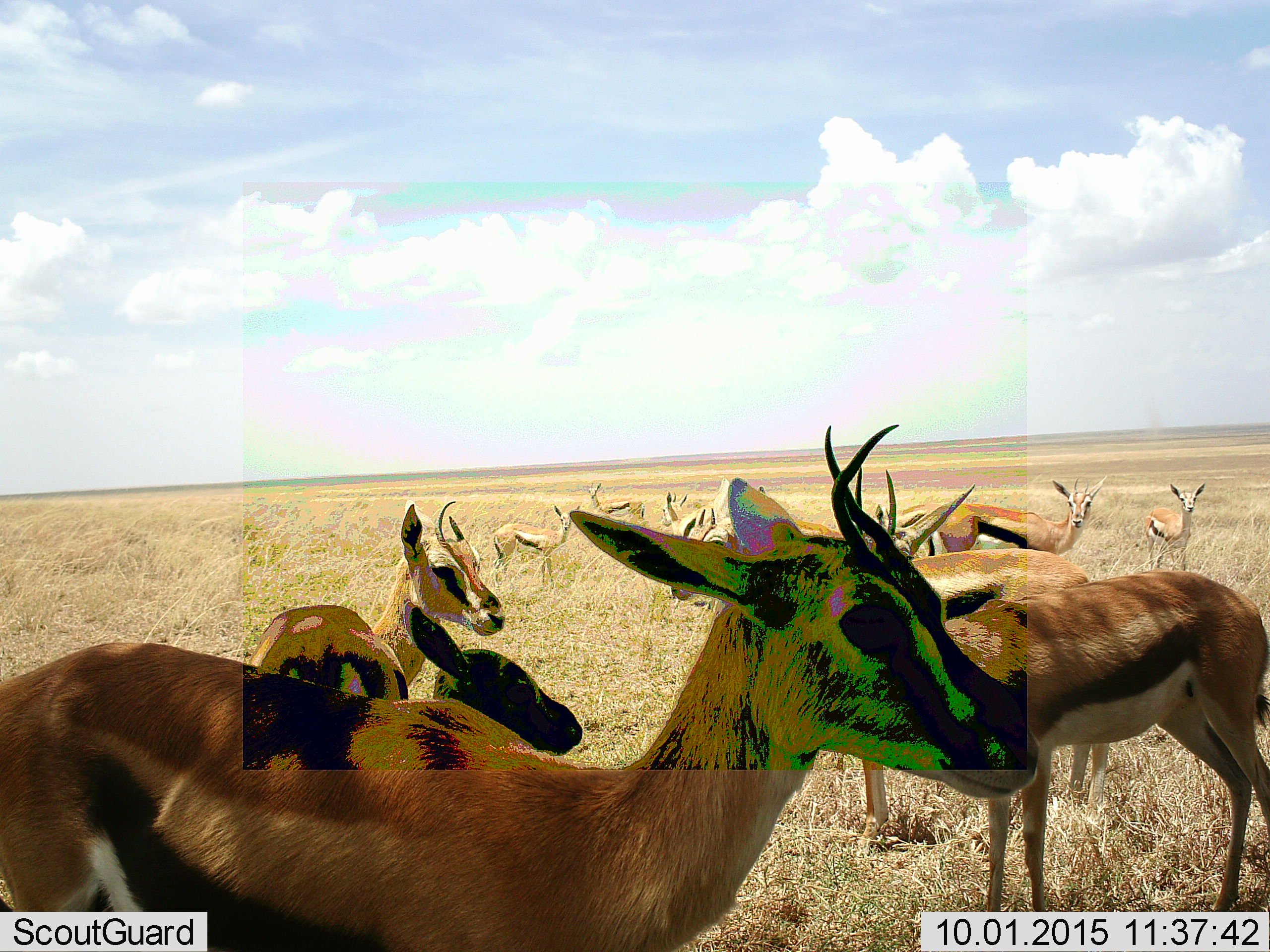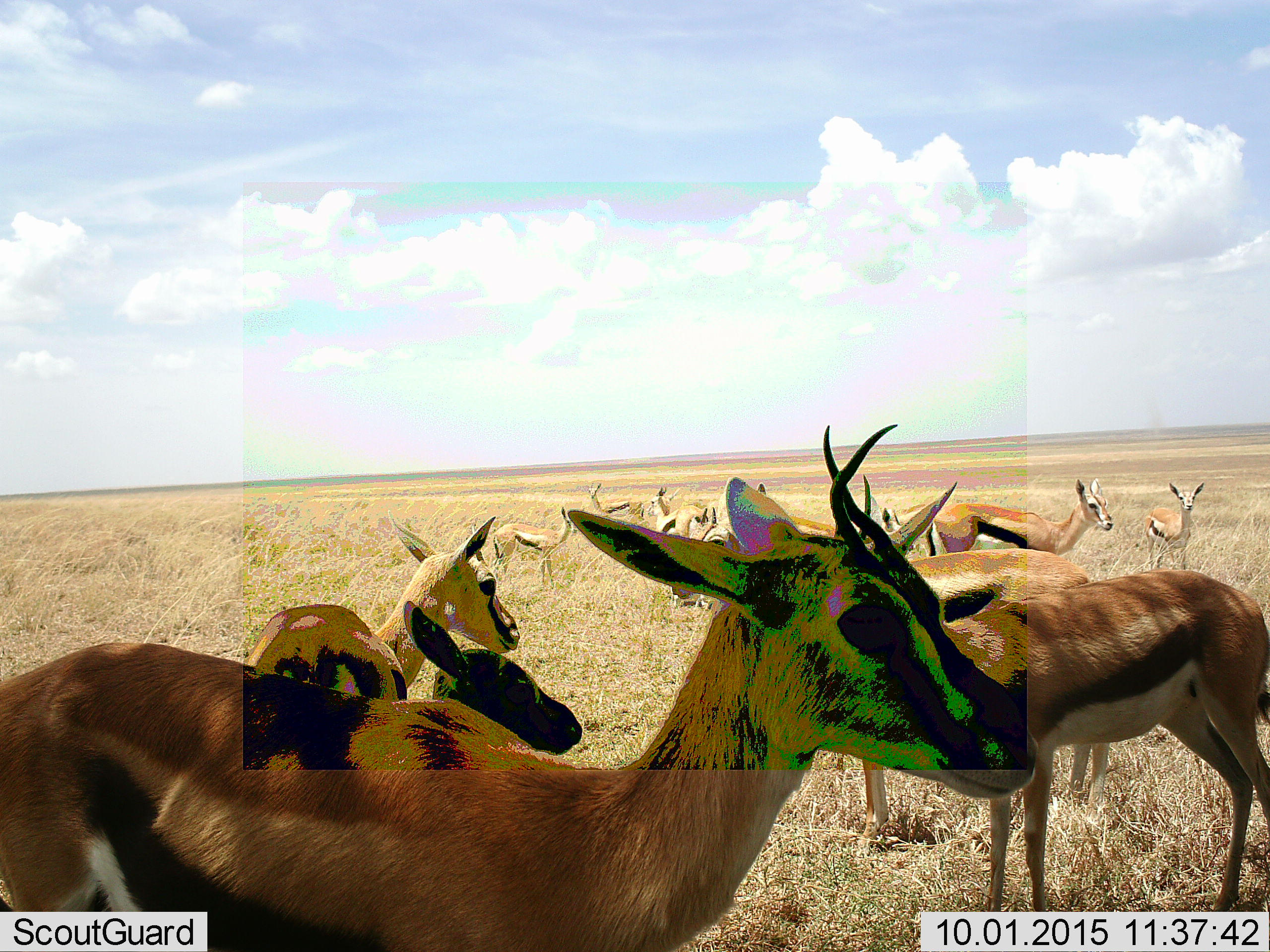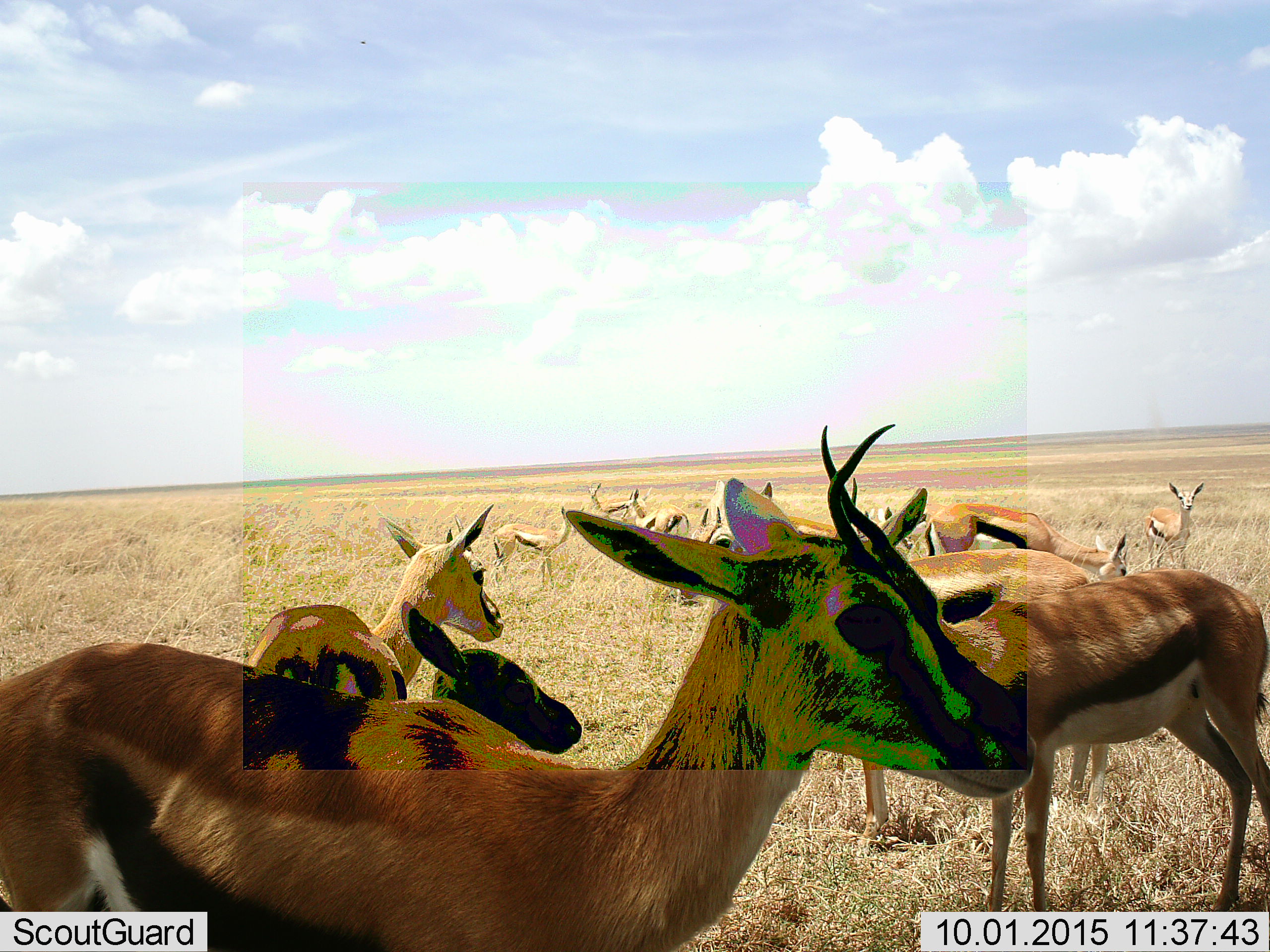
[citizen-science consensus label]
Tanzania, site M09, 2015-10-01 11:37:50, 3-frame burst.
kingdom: Animalia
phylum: Chordata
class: Mammalia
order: Artiodactyla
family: Bovidae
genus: Eudorcas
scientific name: Eudorcas thomsonii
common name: thomson's gazelle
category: gazellethomsons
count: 10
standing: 100%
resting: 0%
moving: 0%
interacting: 0%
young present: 40%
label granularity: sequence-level